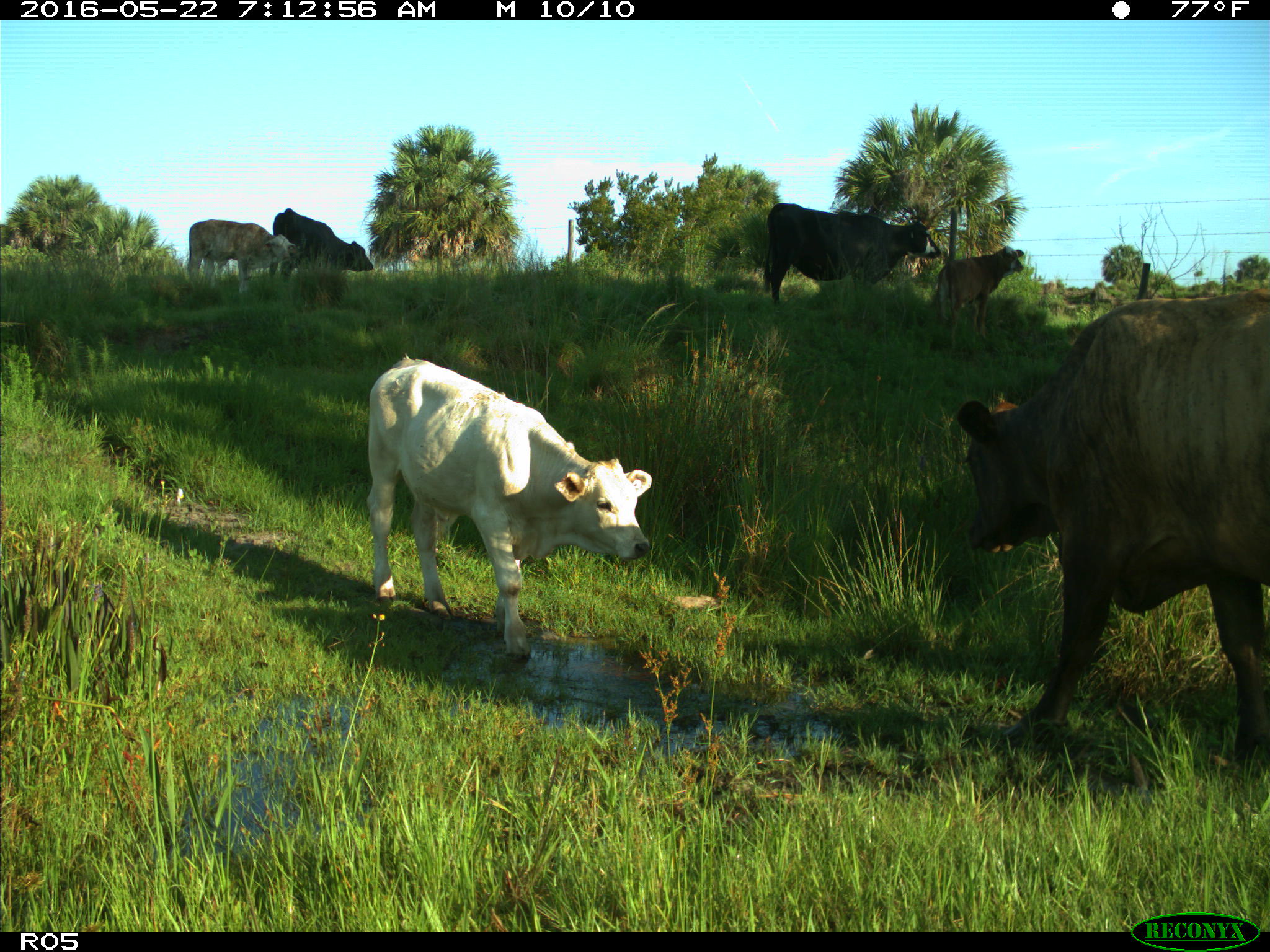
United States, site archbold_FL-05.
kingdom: Animalia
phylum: Chordata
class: Mammalia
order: Artiodactyla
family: Bovidae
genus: Bos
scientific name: Bos taurus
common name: domestic cow